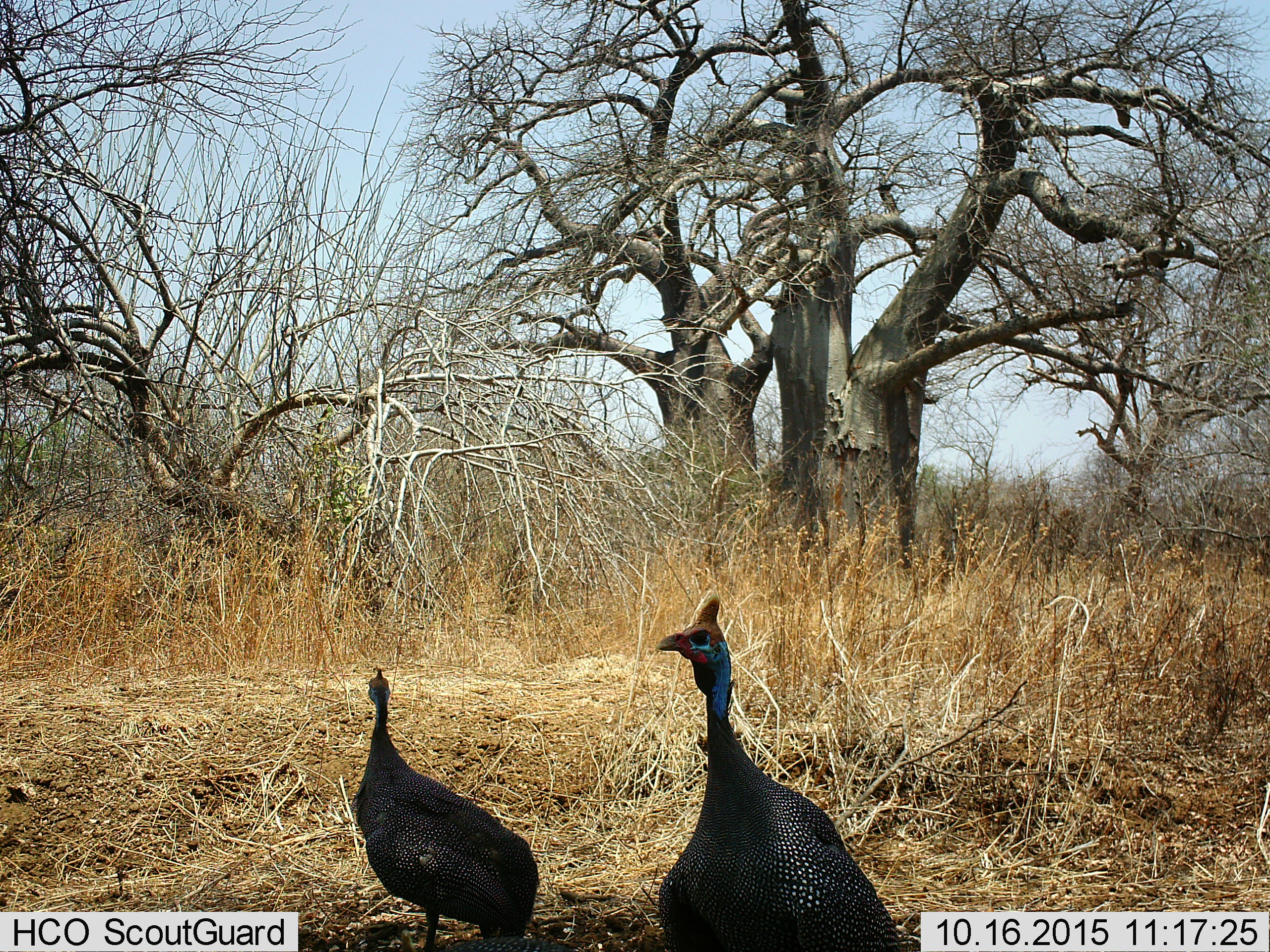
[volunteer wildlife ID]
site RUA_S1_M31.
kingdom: Animalia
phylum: Chordata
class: Aves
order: Galliformes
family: Numididae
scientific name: Numididae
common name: guineafowl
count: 2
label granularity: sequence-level